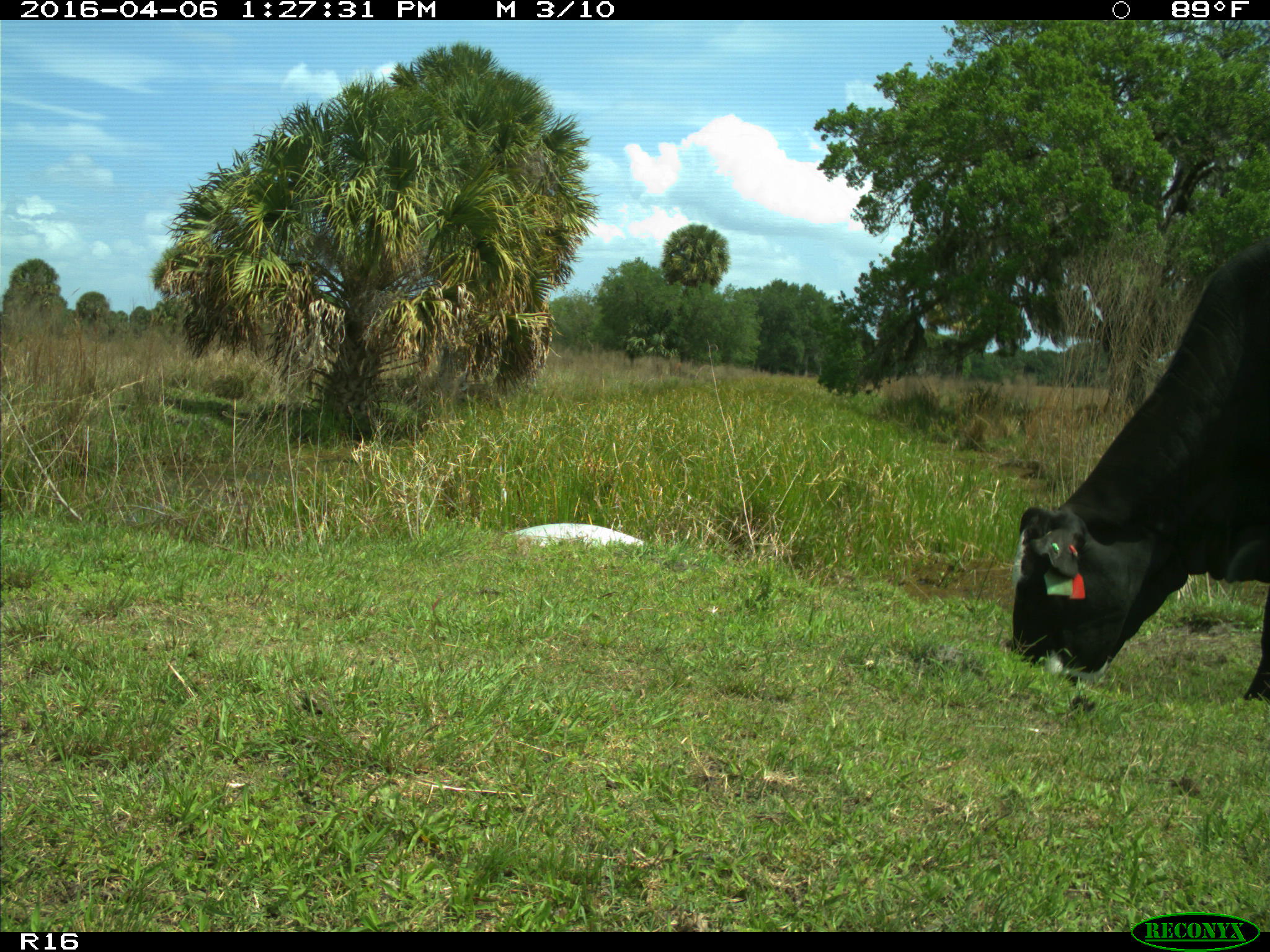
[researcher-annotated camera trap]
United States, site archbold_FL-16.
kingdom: Animalia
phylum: Chordata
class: Mammalia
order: Artiodactyla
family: Bovidae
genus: Bos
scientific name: Bos taurus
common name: domestic cow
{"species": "Bos taurus (domestic cow)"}